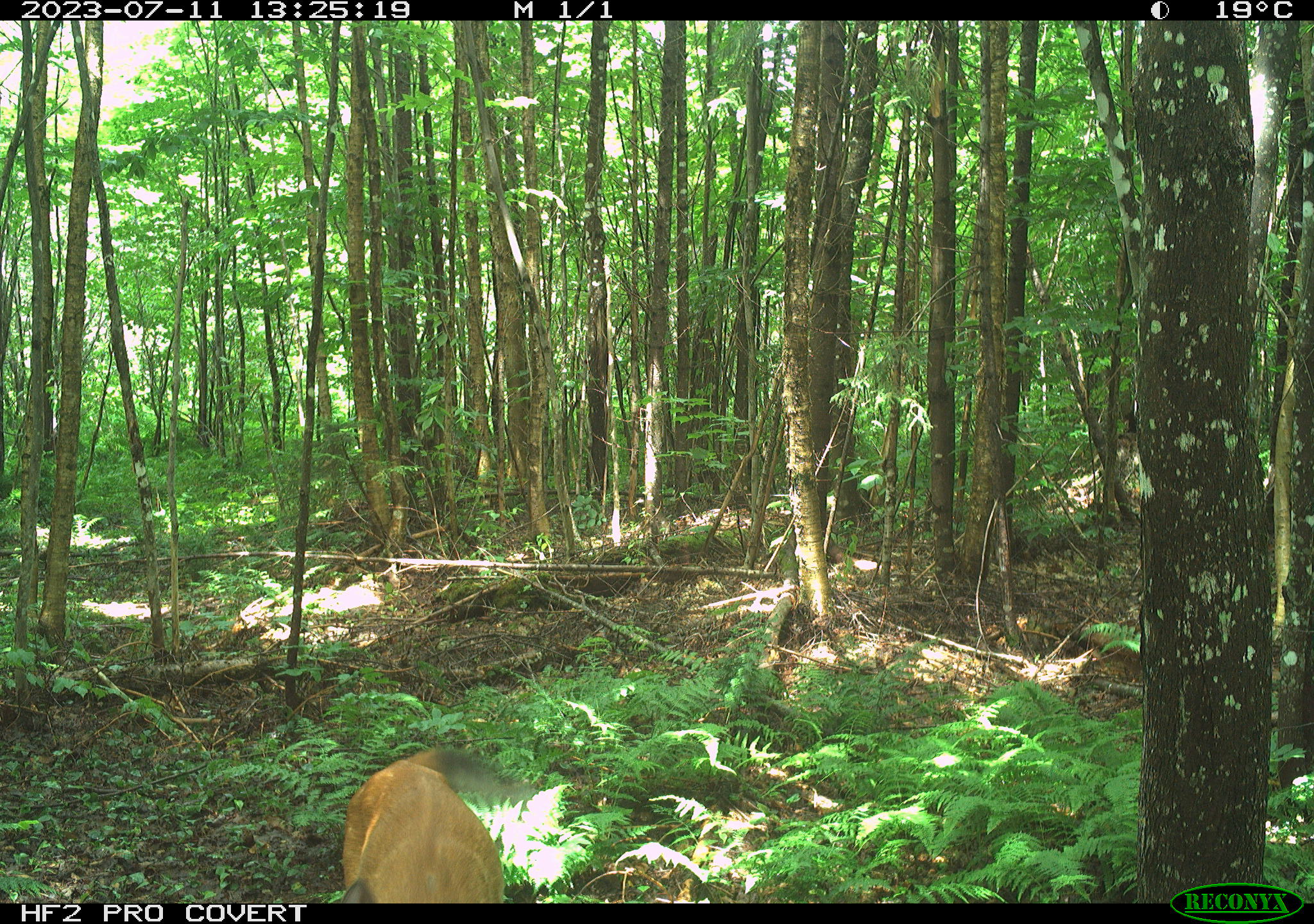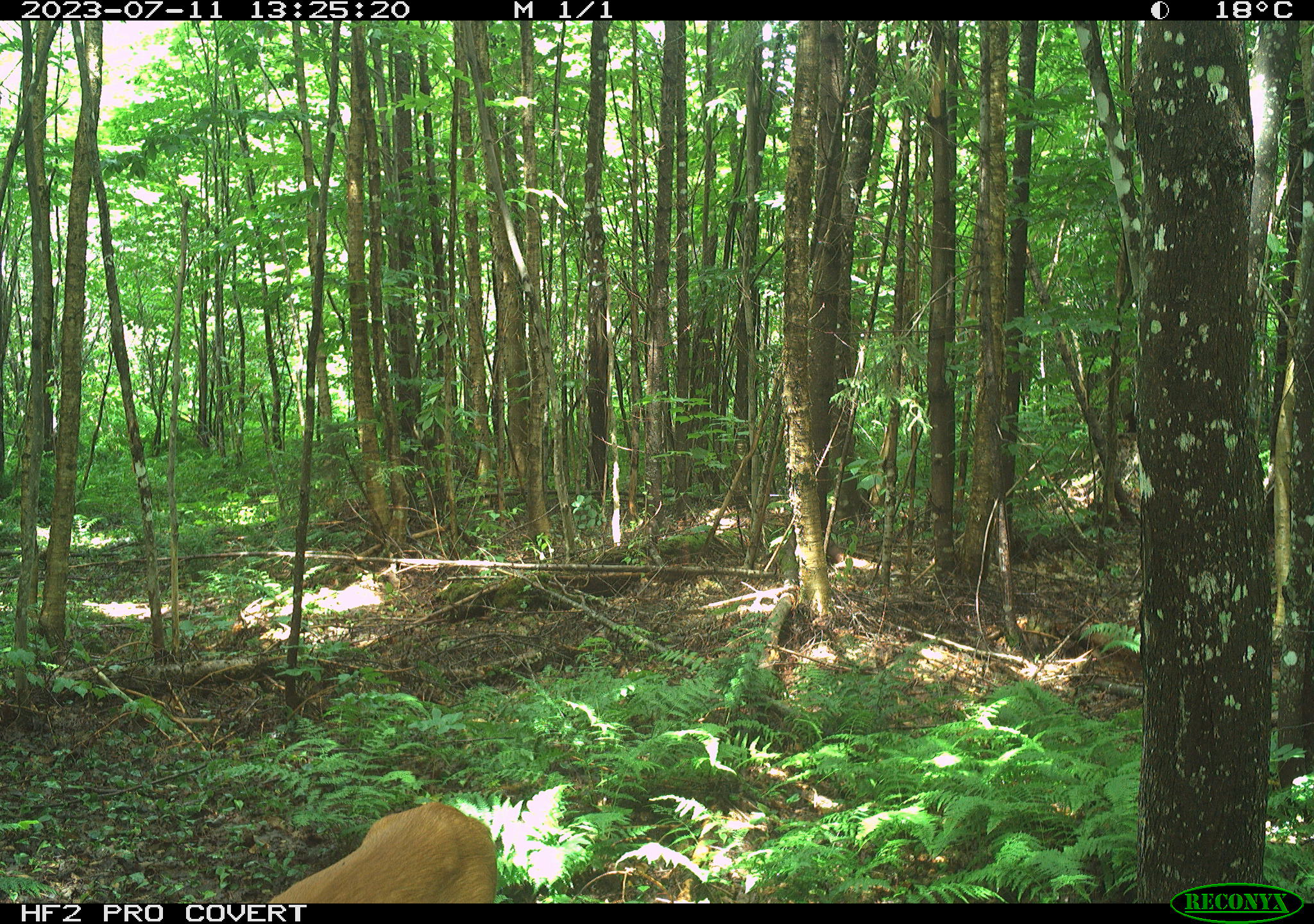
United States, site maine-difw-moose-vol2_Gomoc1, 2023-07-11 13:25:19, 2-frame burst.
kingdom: Animalia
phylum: Chordata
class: Mammalia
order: Artiodactyla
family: Cervidae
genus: Odocoileus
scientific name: Odocoileus virginianus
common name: white-tailed deer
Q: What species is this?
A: White-tailed deer (Odocoileus virginianus).